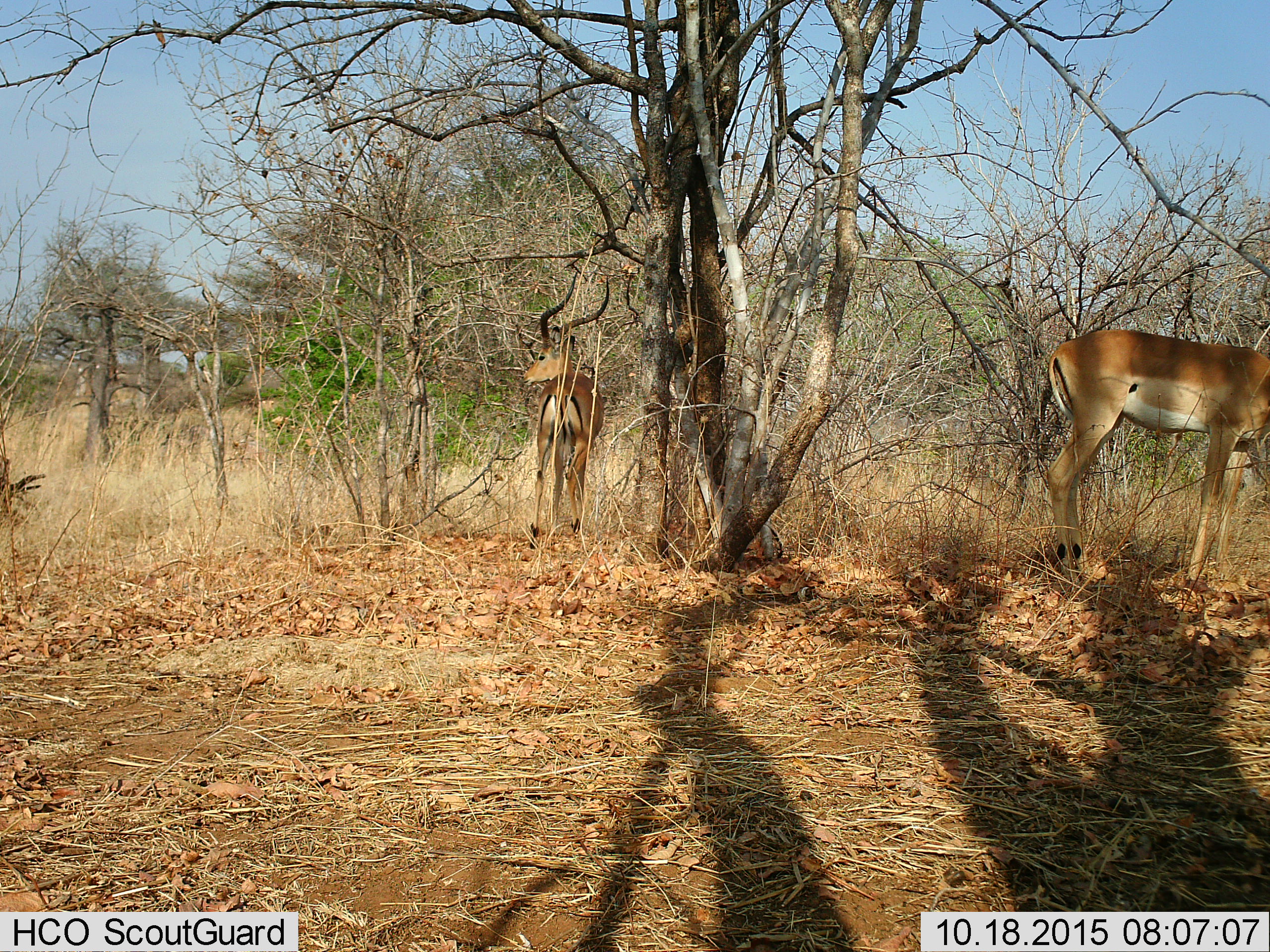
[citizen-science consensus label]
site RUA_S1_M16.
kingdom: Animalia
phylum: Chordata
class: Mammalia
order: Artiodactyla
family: Bovidae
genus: Aepyceros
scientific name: Aepyceros melampus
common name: impala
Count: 2.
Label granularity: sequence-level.